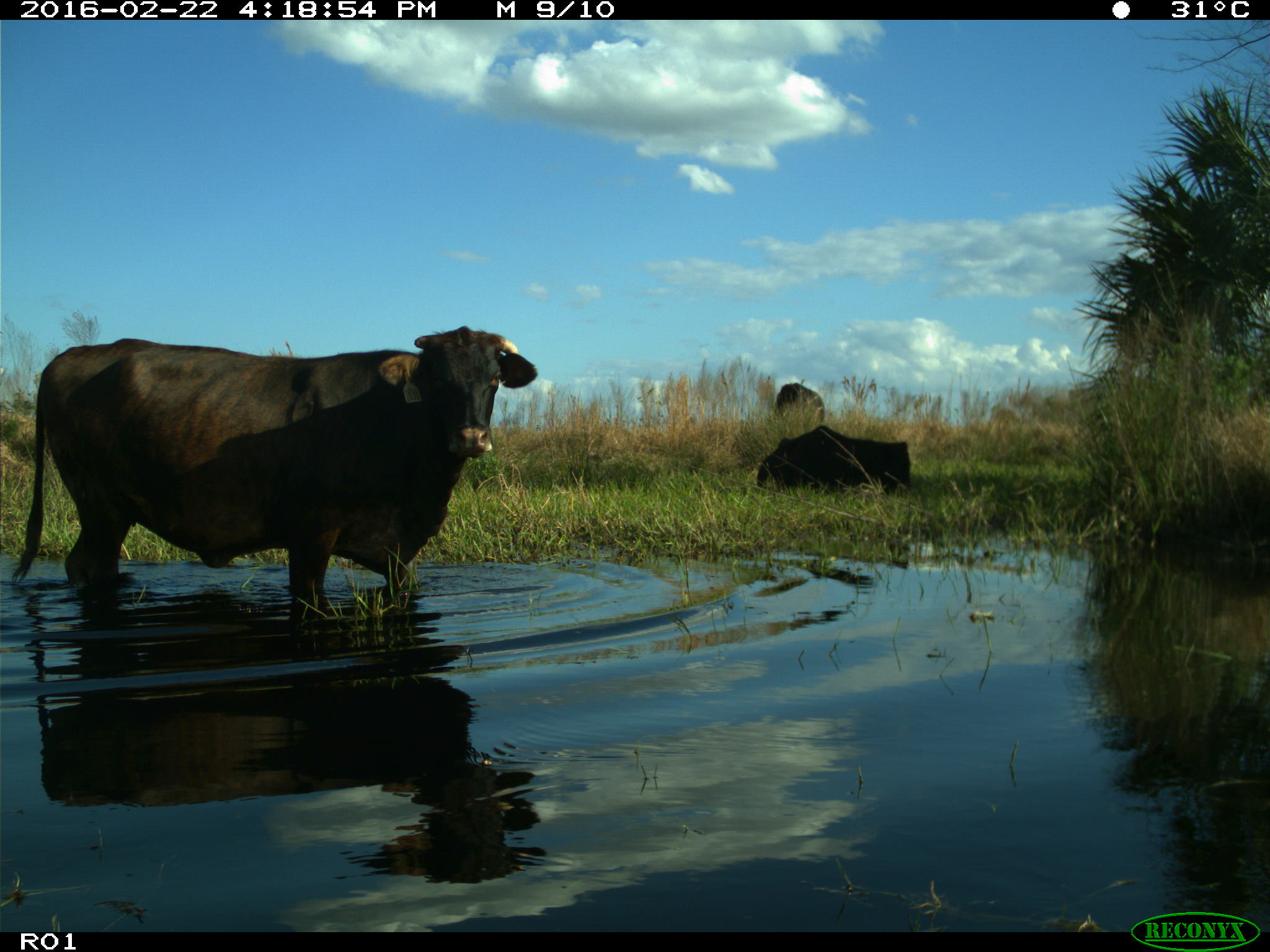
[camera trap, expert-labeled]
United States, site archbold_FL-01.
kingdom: Animalia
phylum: Chordata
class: Mammalia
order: Artiodactyla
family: Bovidae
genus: Bos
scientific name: Bos taurus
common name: domestic cow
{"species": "Bos taurus (domestic cow)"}